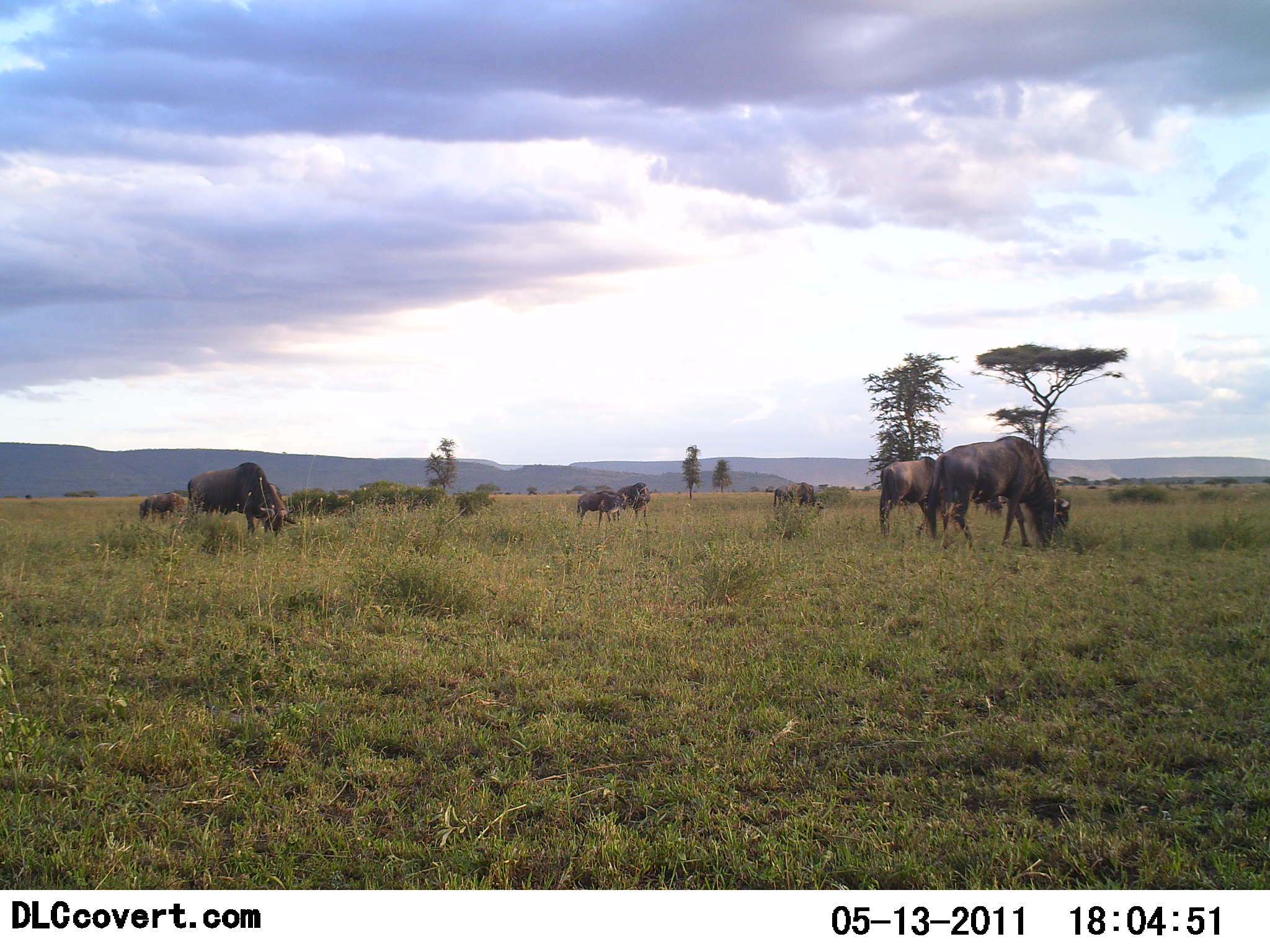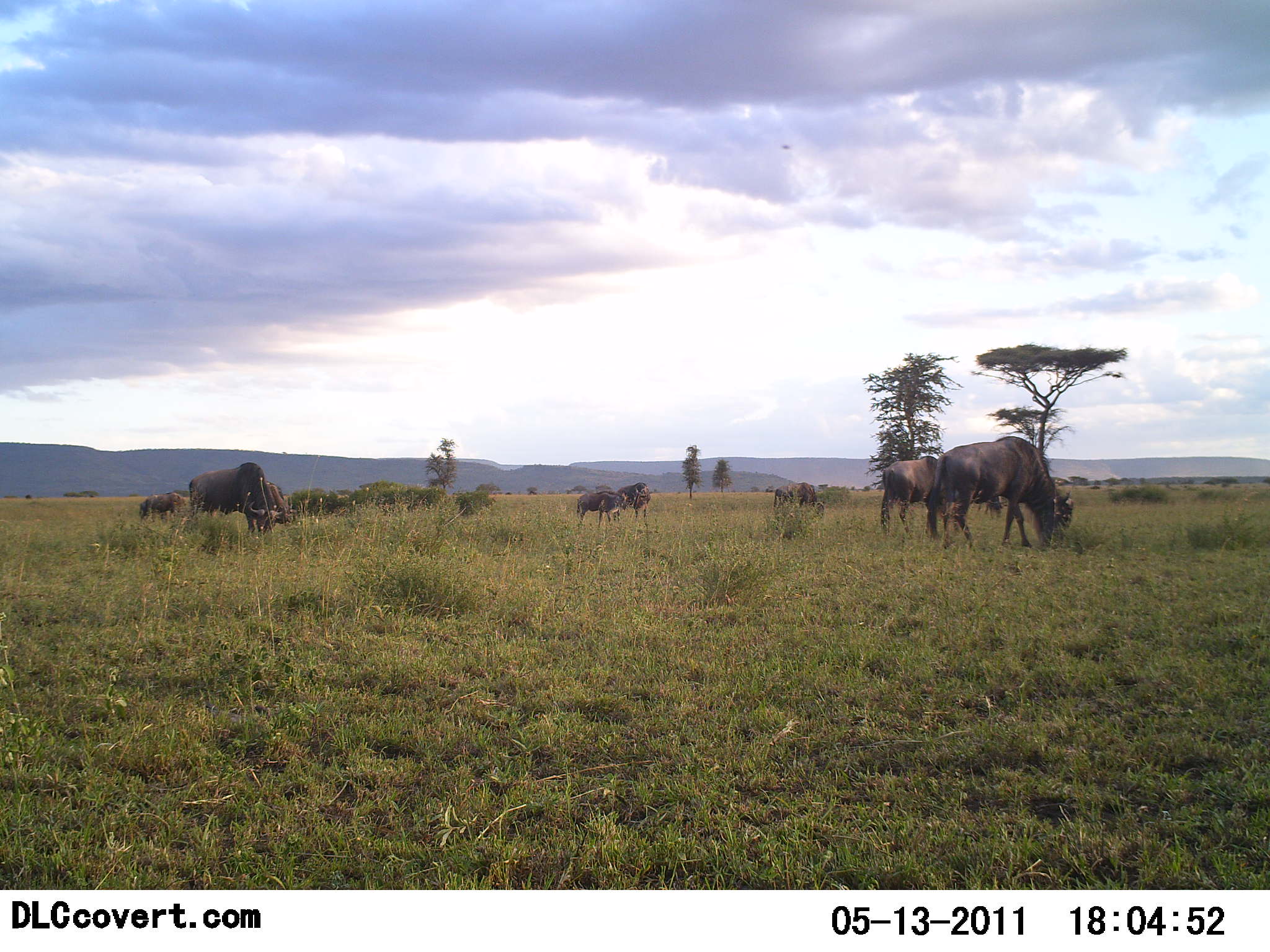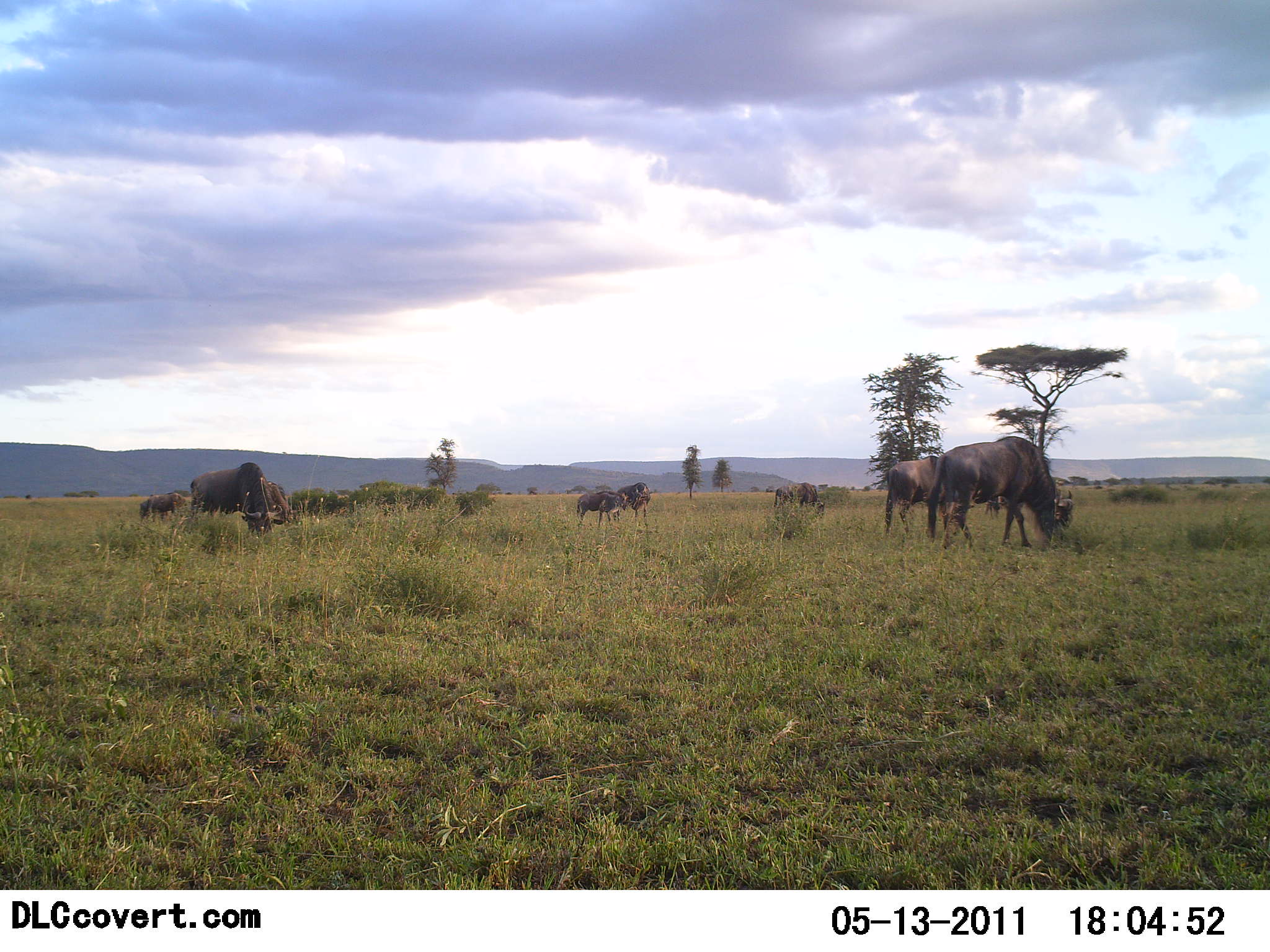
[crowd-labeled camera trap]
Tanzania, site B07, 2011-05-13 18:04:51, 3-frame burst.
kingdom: Animalia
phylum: Chordata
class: Mammalia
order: Artiodactyla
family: Bovidae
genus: Connochaetes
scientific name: Connochaetes taurinus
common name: blue wildebeest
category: wildebeest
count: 9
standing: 50%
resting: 0%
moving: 0%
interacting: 0%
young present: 0%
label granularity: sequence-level